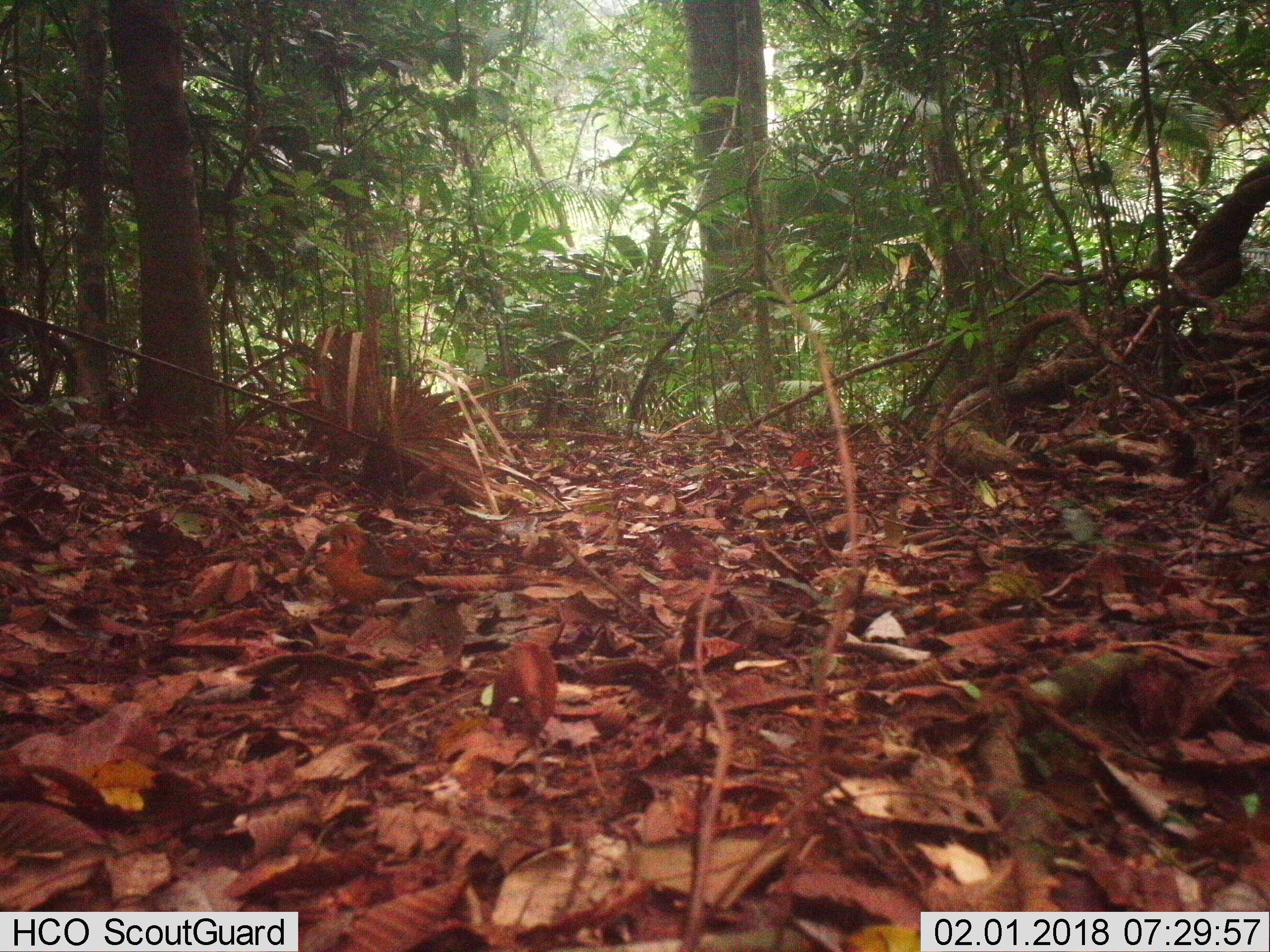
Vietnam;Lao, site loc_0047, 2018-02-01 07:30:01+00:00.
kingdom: Animalia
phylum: Chordata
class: Aves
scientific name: Aves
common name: bird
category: unidentified bird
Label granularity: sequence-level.